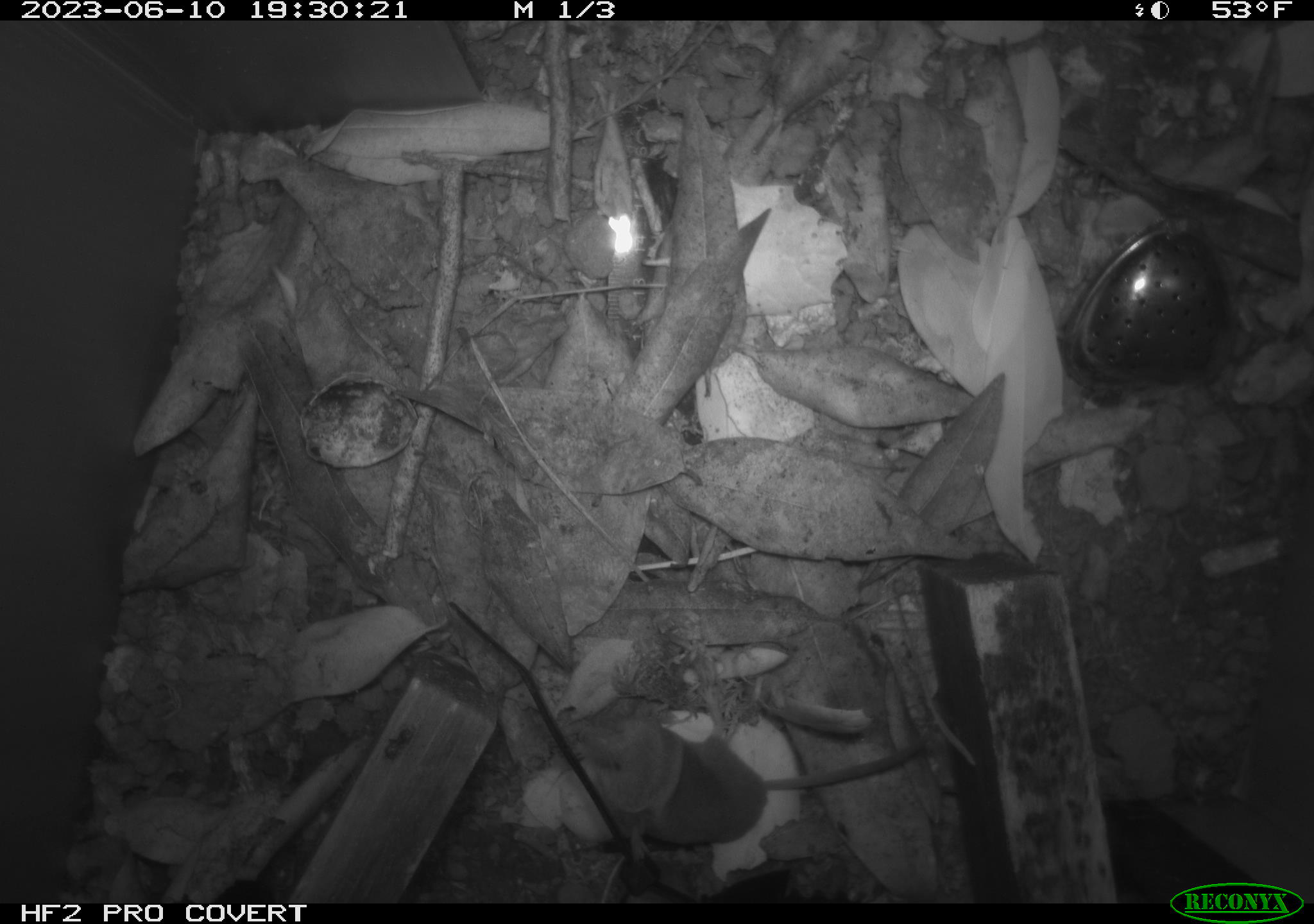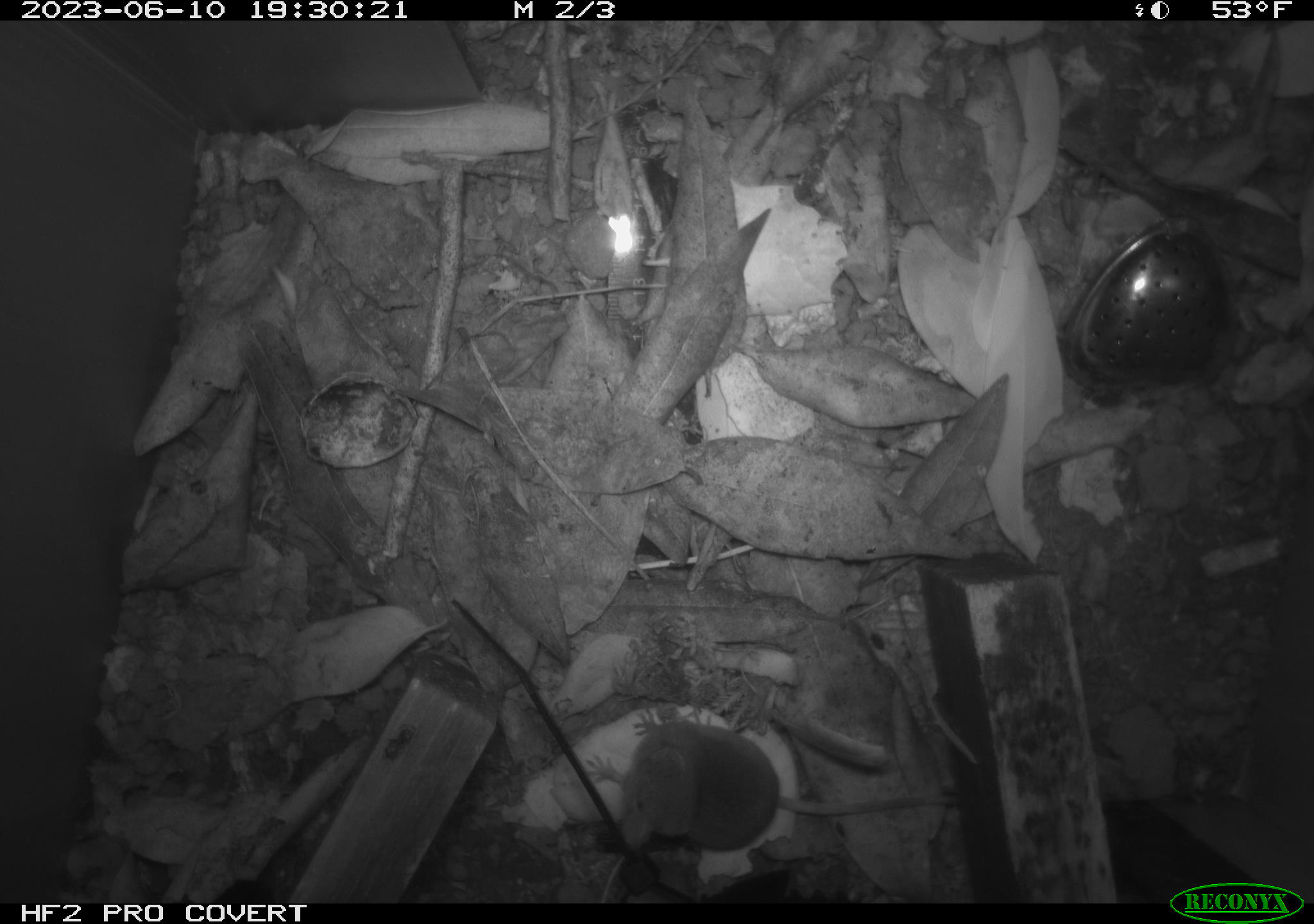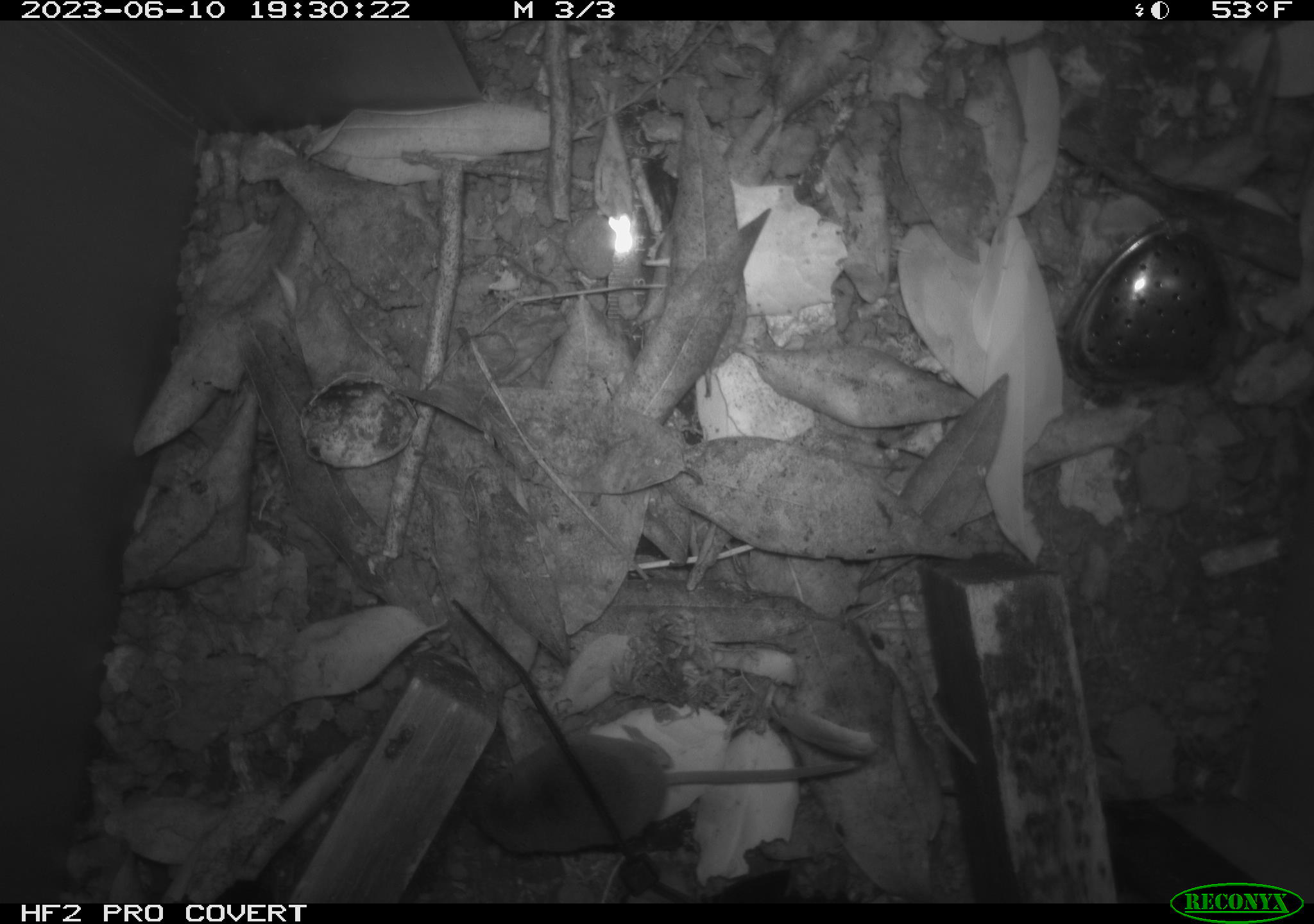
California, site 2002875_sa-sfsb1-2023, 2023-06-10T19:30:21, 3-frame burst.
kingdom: Animalia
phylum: Chordata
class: Mammalia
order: Eulipotyphla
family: Soricidae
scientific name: Soricidae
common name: shrews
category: soricidae family